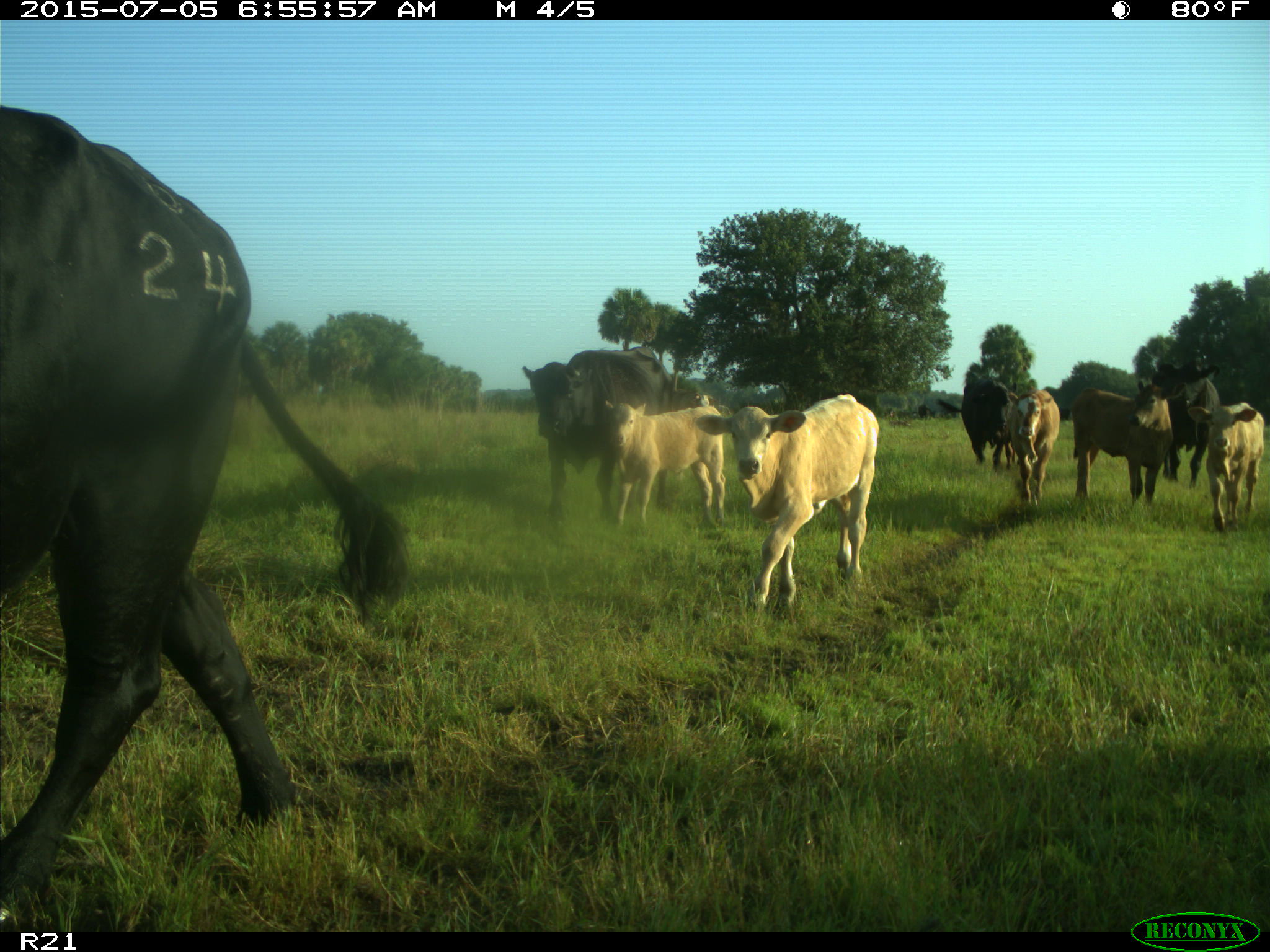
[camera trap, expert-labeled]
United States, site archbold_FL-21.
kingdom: Animalia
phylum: Chordata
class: Mammalia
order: Artiodactyla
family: Bovidae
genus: Bos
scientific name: Bos taurus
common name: domestic cow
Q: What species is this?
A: Bos taurus (domestic cow).